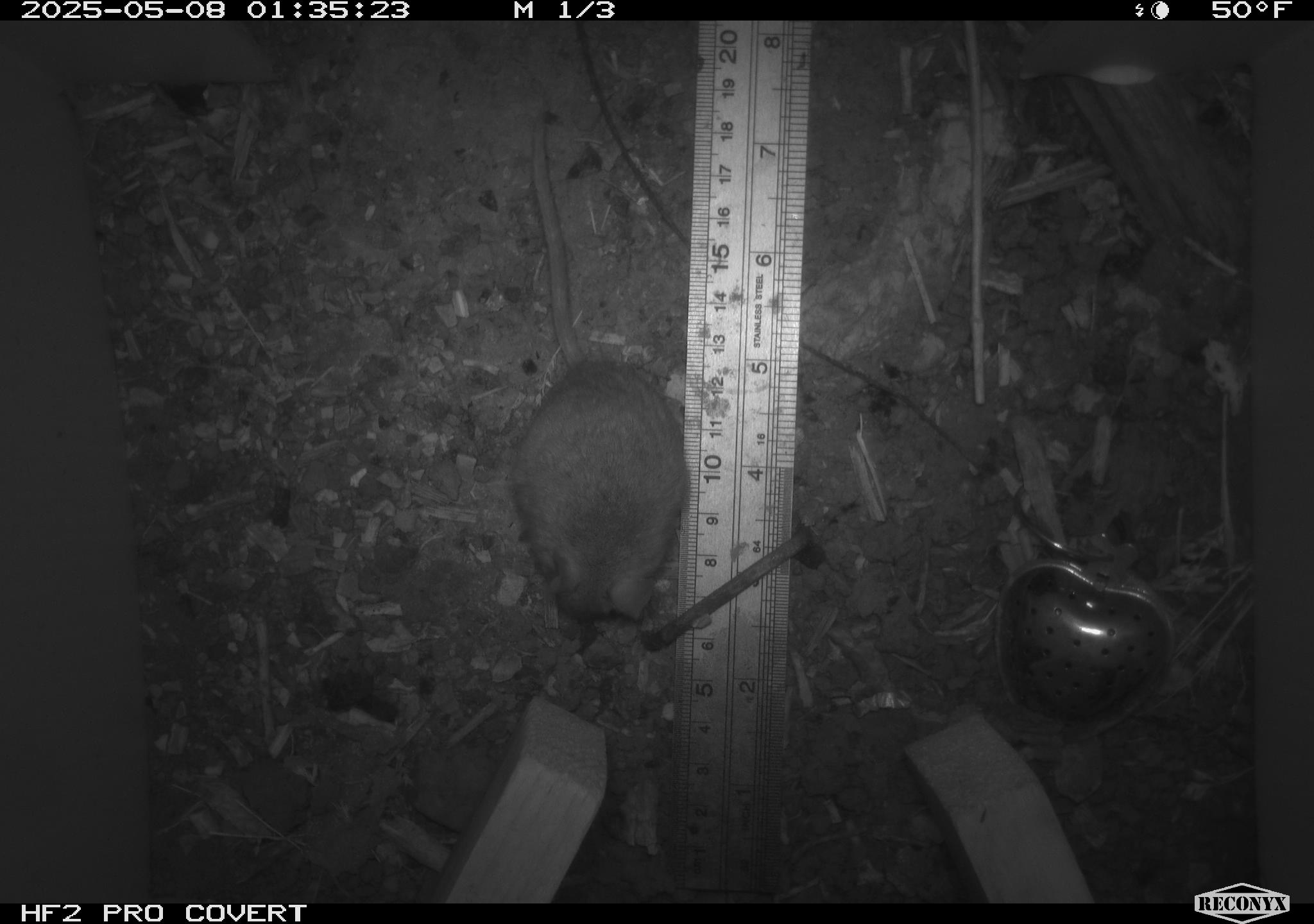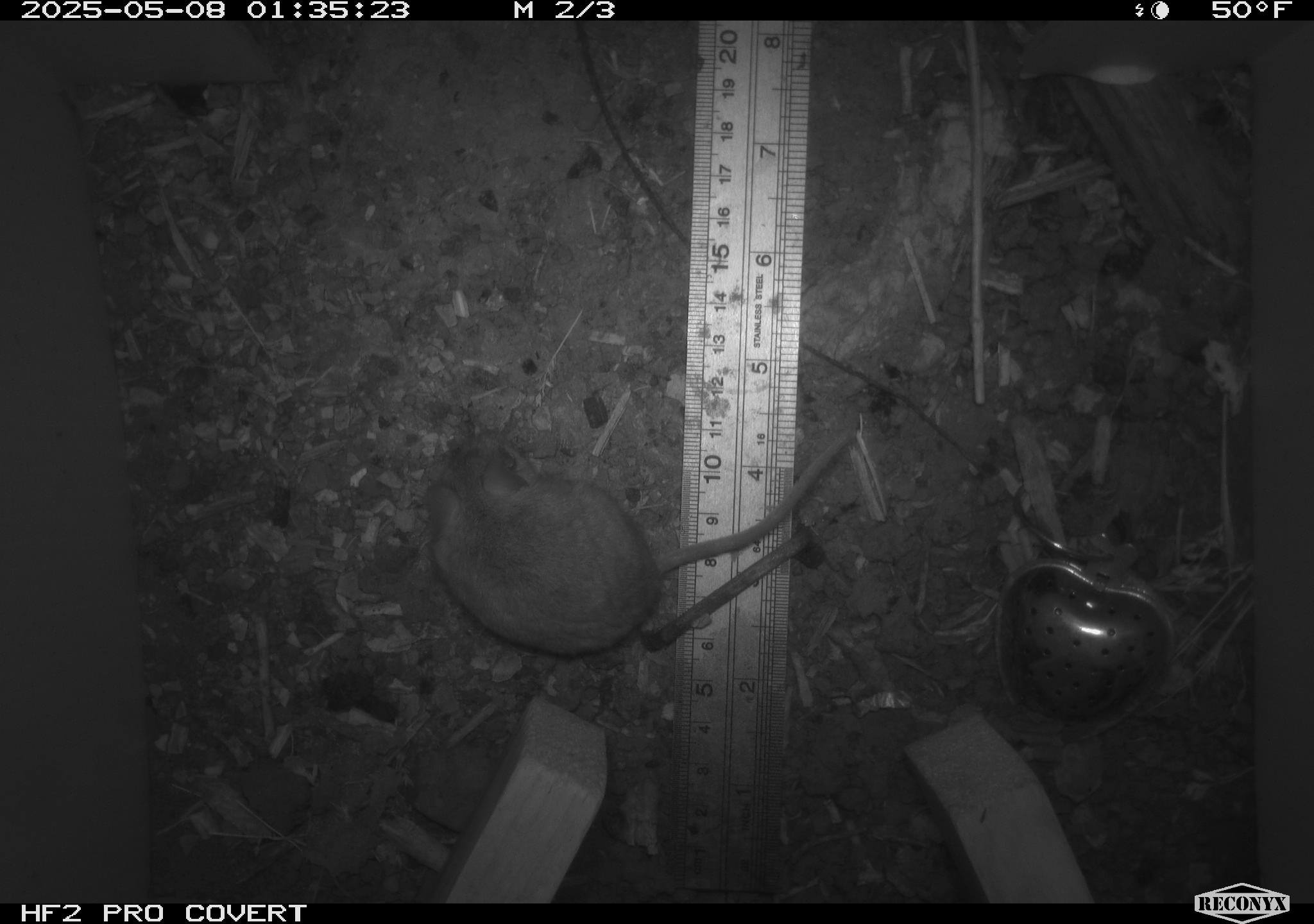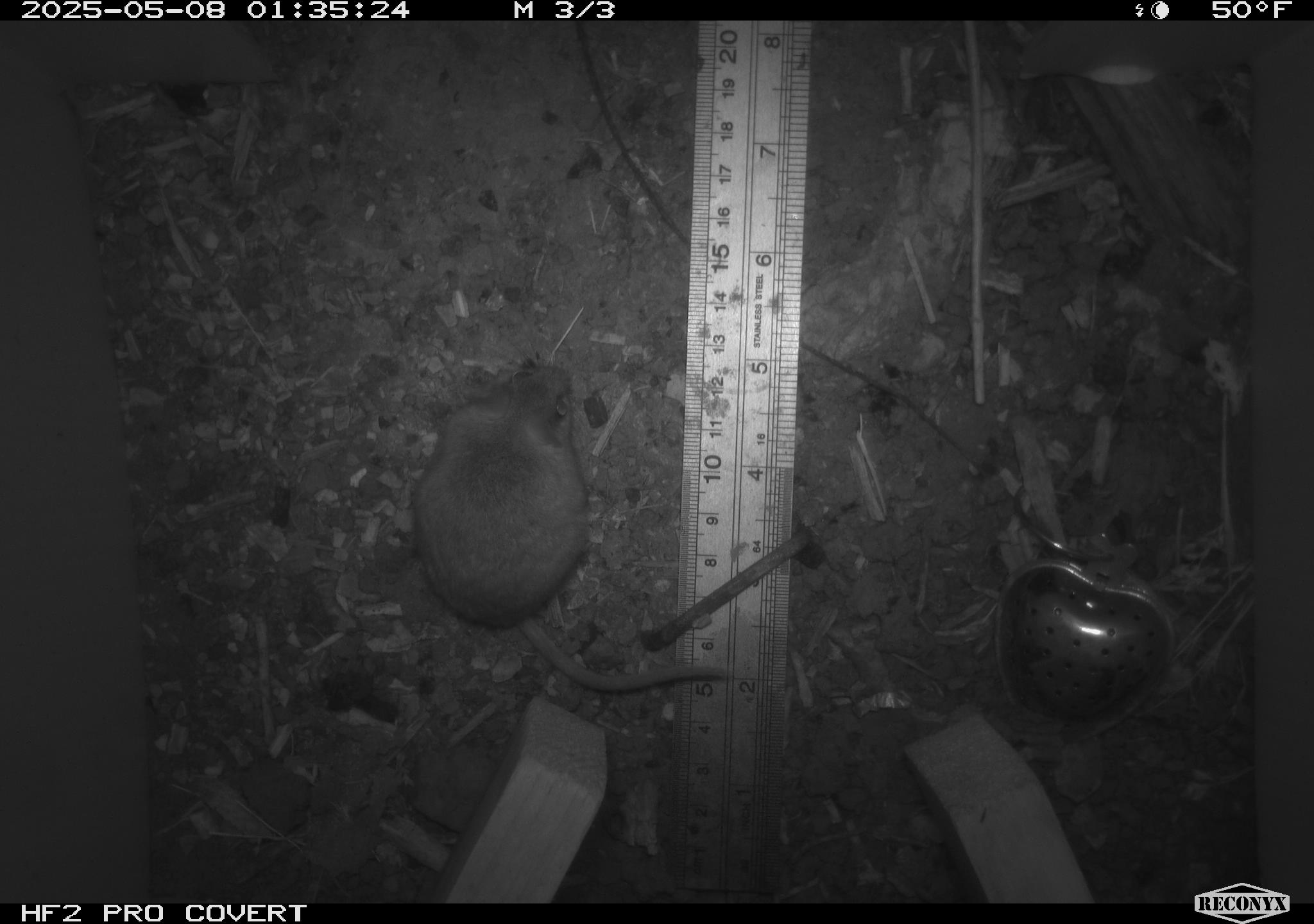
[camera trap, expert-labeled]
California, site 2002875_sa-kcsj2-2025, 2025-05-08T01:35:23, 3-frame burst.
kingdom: Animalia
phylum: Chordata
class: Mammalia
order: Rodentia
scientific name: Rodentia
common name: rodent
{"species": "rodent (Rodentia)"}